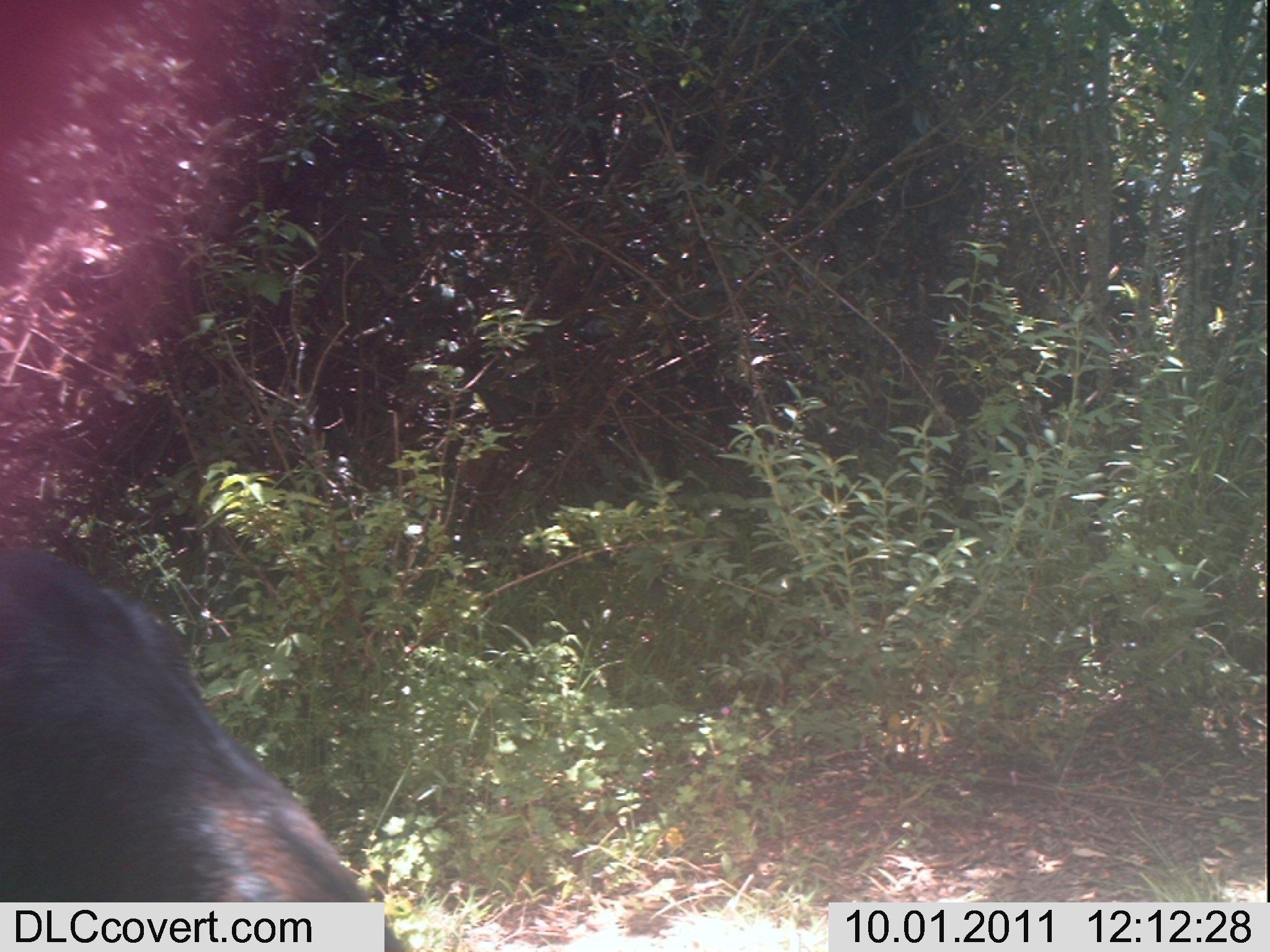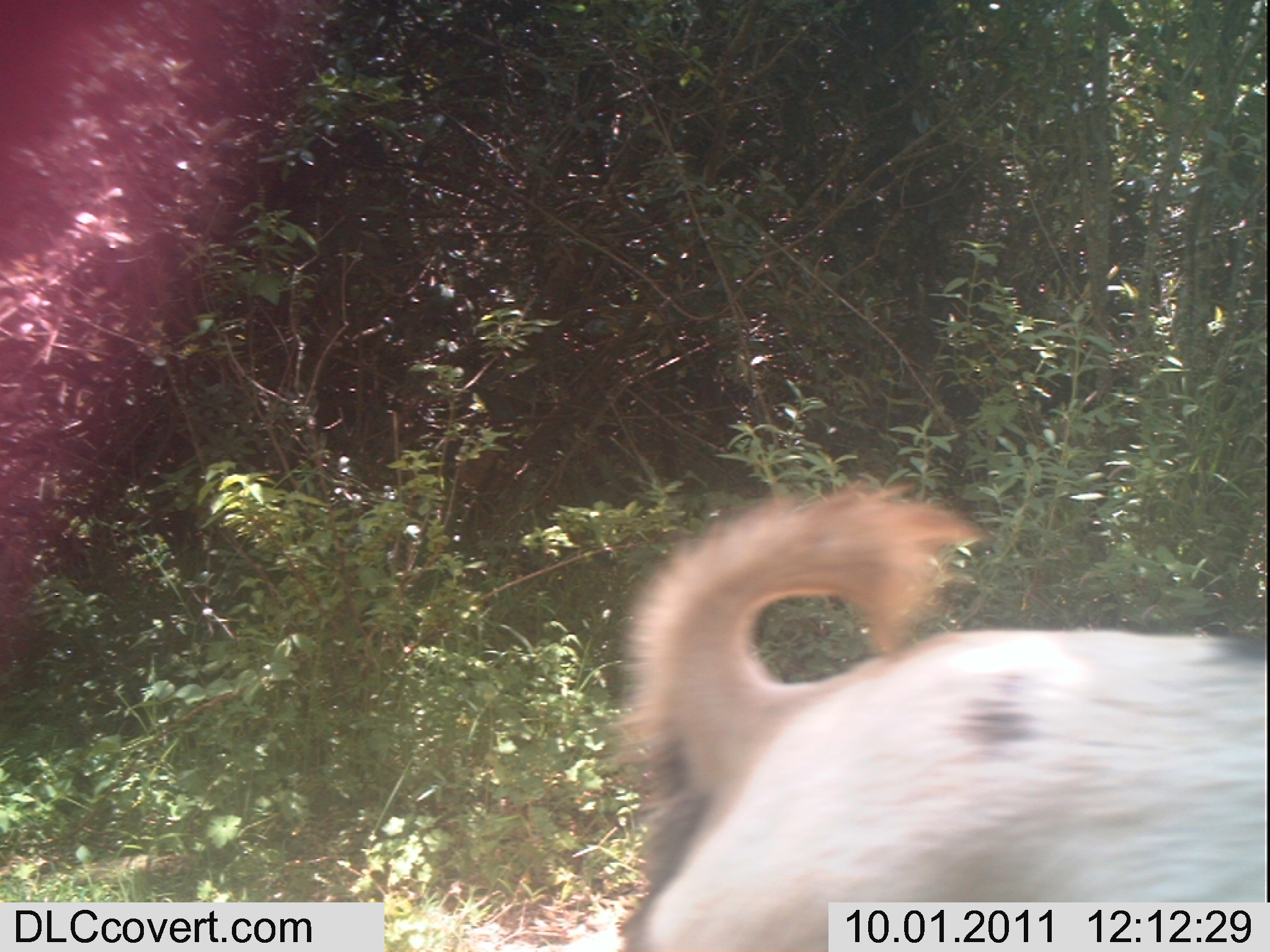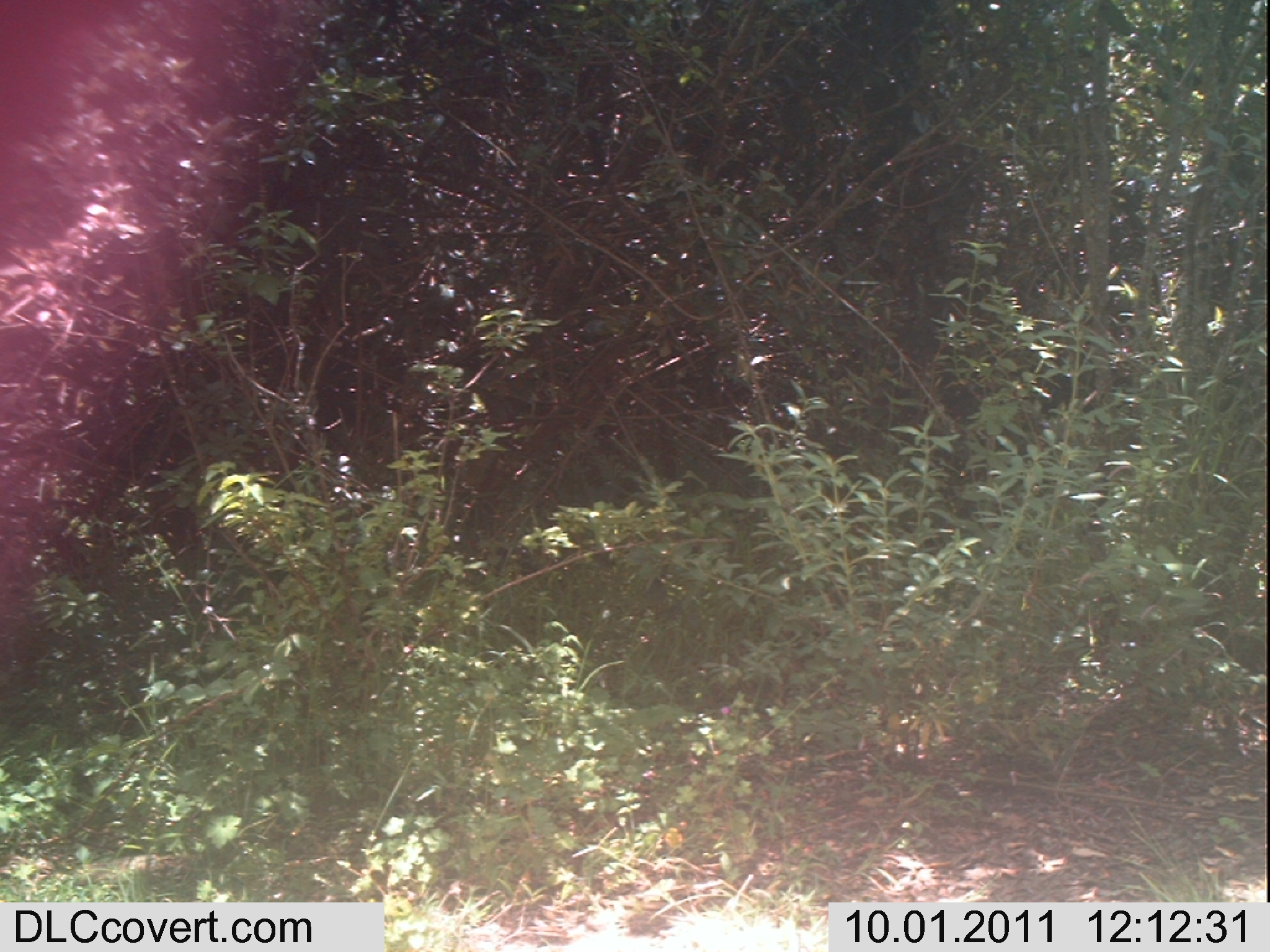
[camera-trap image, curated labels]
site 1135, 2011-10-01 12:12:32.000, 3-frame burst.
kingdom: Animalia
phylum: Chordata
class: Mammalia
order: Artiodactyla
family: Bovidae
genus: Capra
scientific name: Capra aegagrus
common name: wild goat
Capra aegagrus (wild goat), count 1.